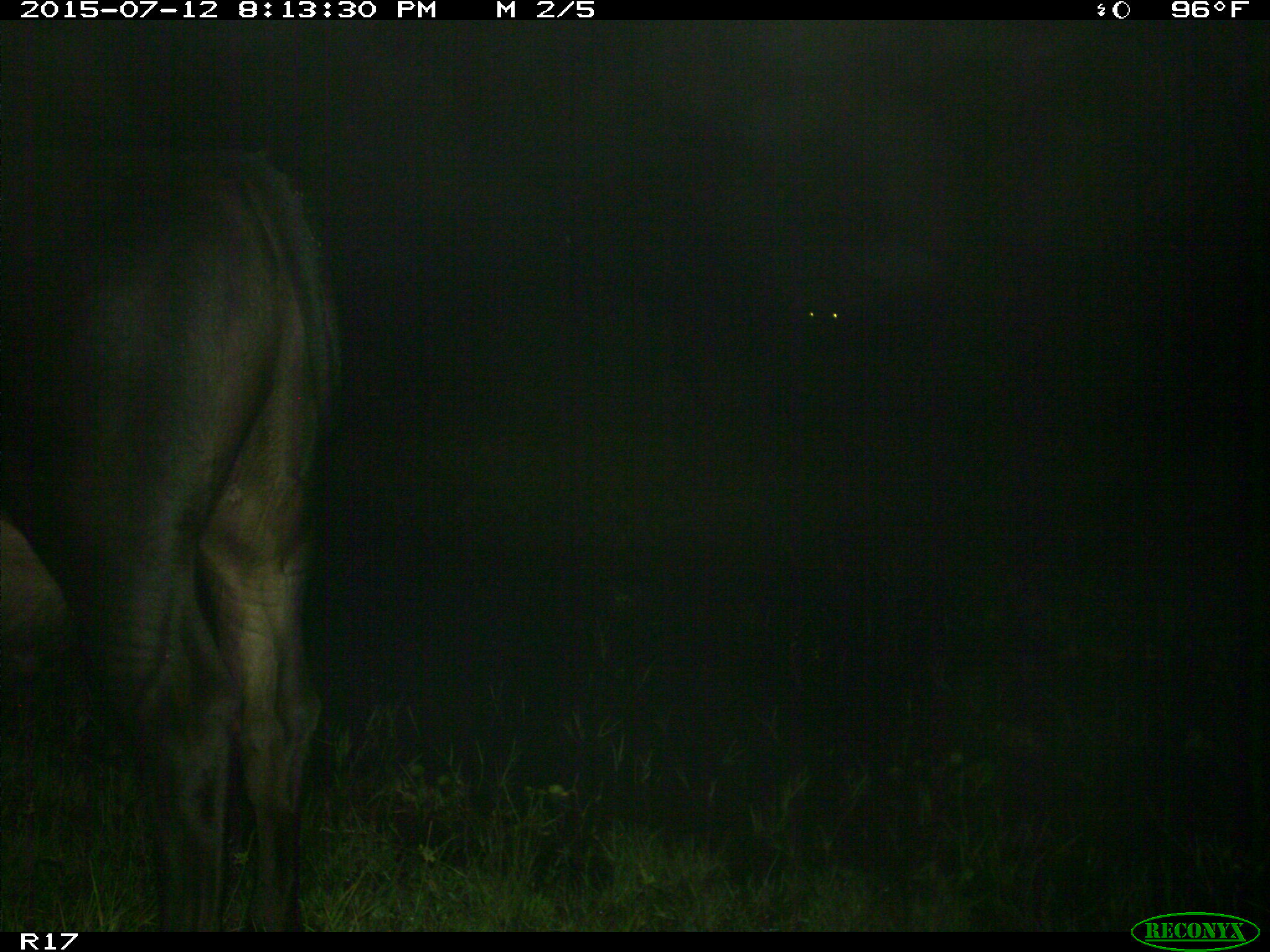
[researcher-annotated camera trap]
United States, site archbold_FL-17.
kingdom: Animalia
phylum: Chordata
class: Mammalia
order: Artiodactyla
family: Bovidae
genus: Bos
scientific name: Bos taurus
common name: domestic cow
Bos taurus (domestic cow).